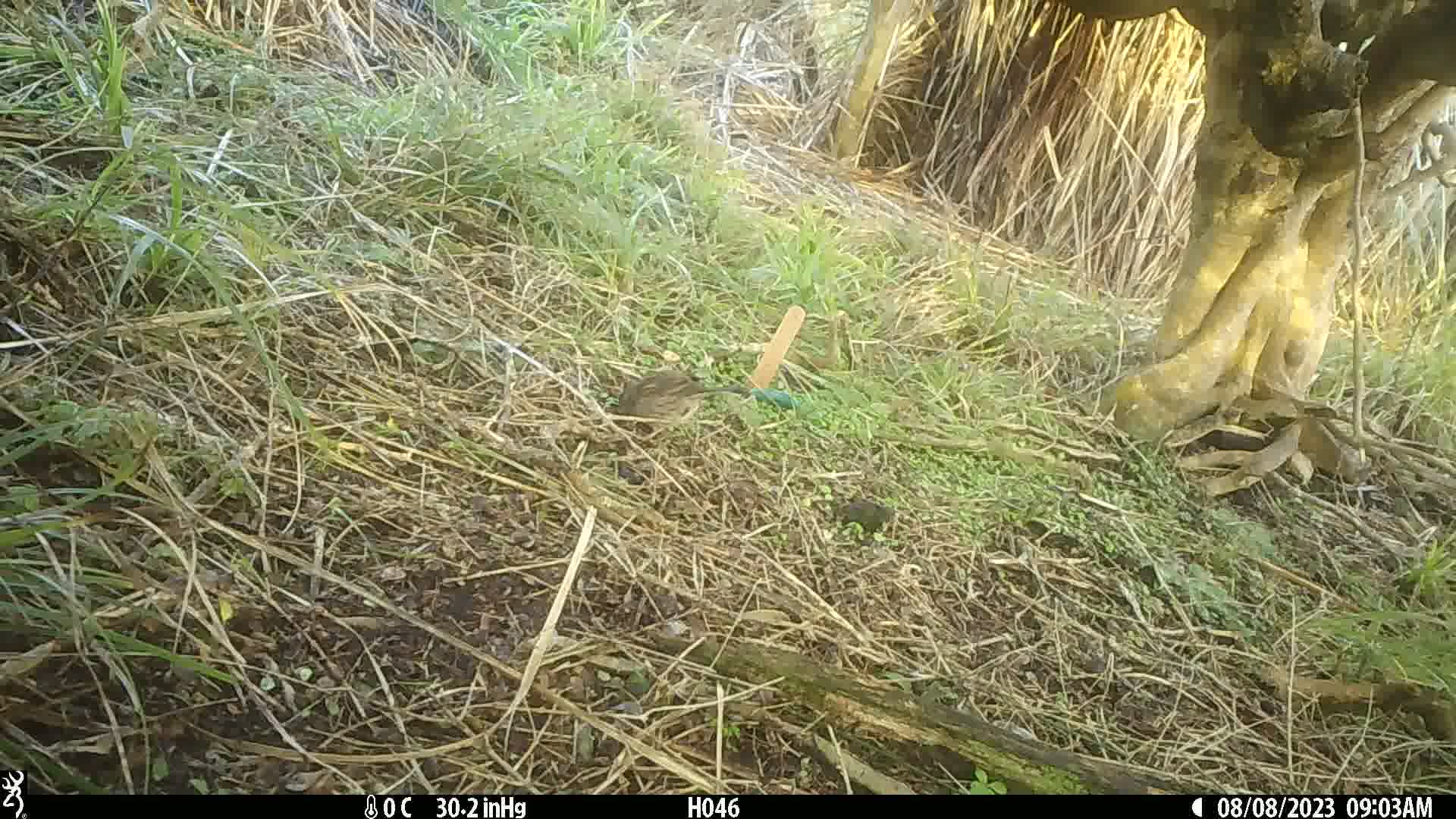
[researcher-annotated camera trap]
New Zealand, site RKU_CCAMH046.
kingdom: Animalia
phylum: Chordata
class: Aves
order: Passeriformes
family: Prunellidae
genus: Prunella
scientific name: Prunella modularis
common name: dunnock